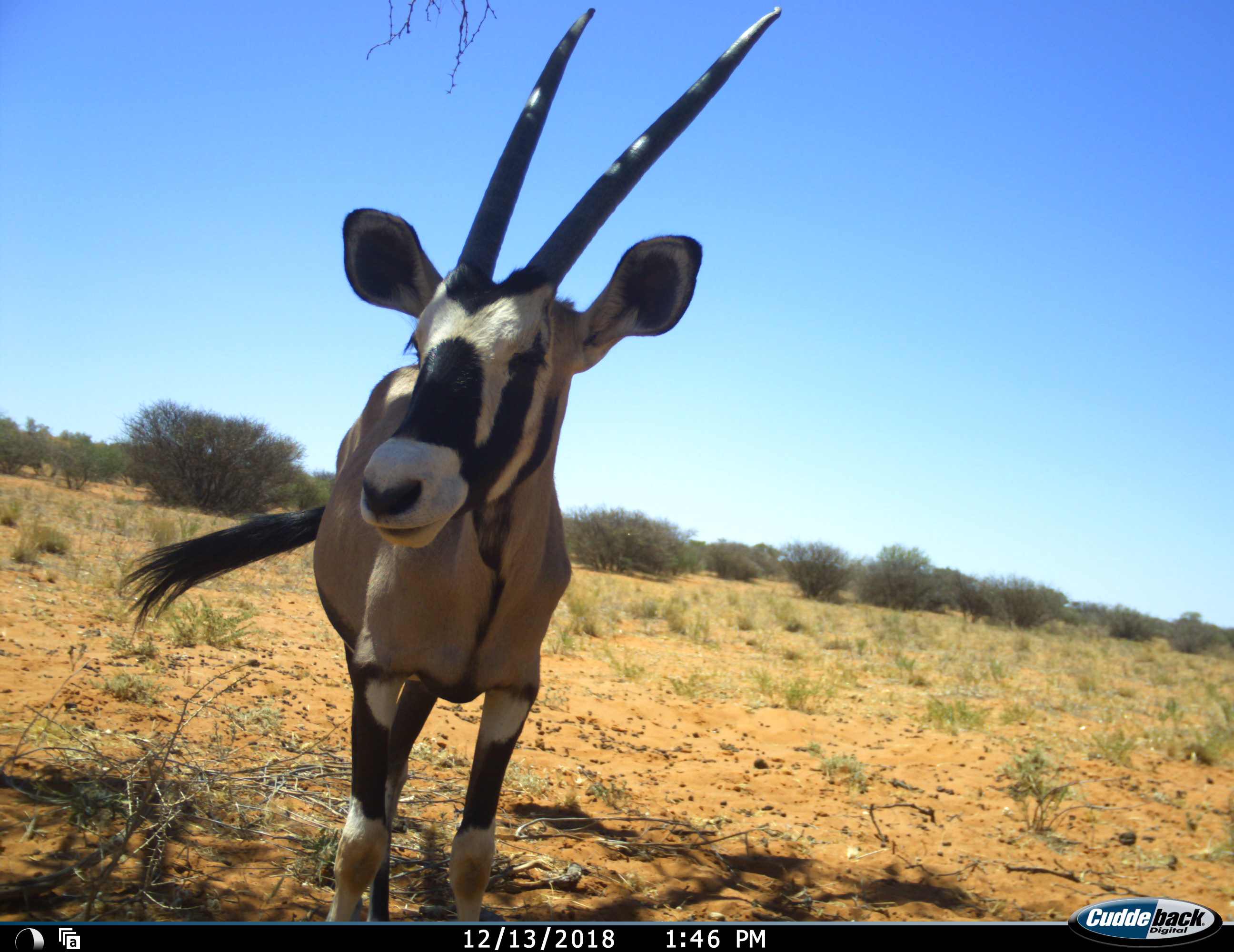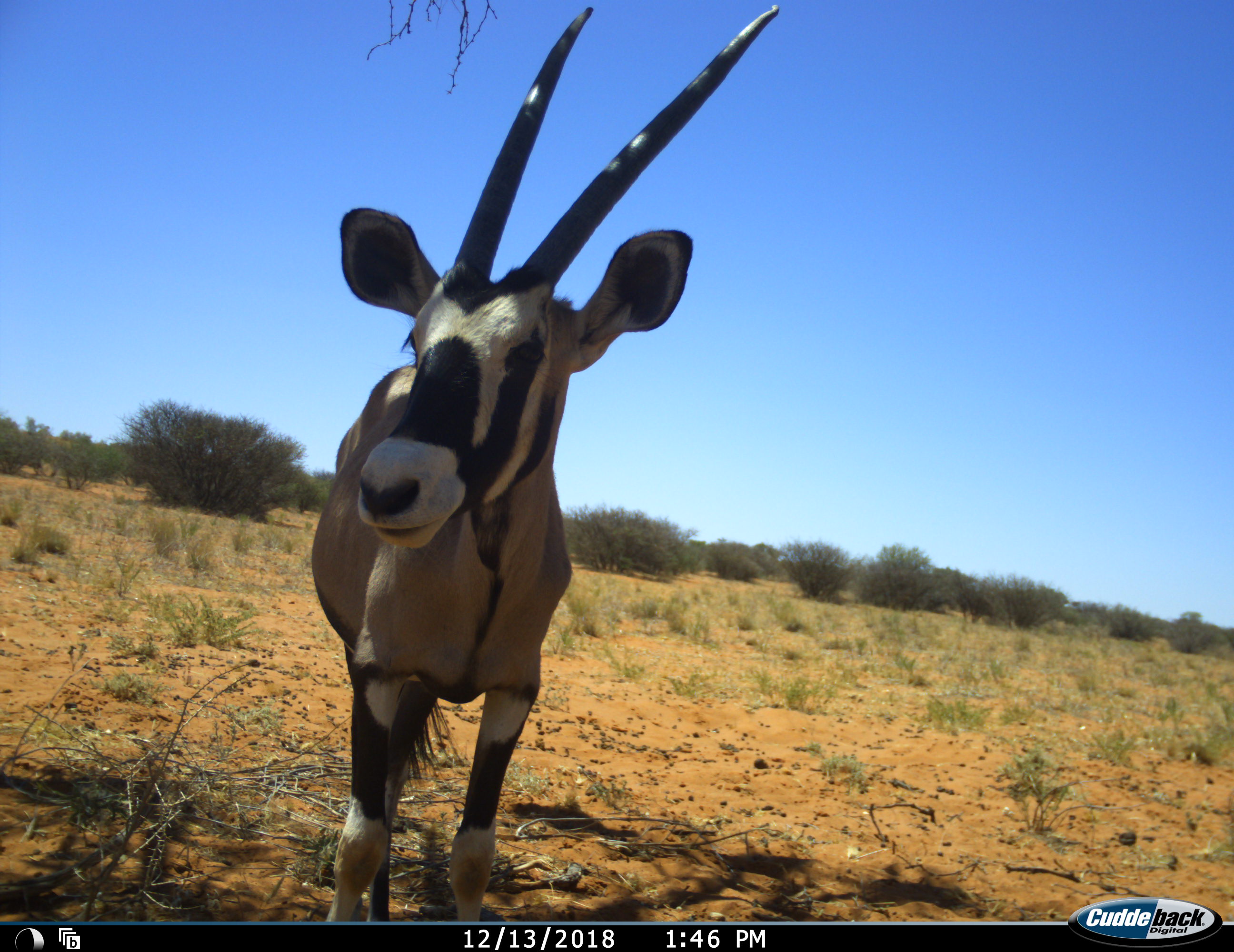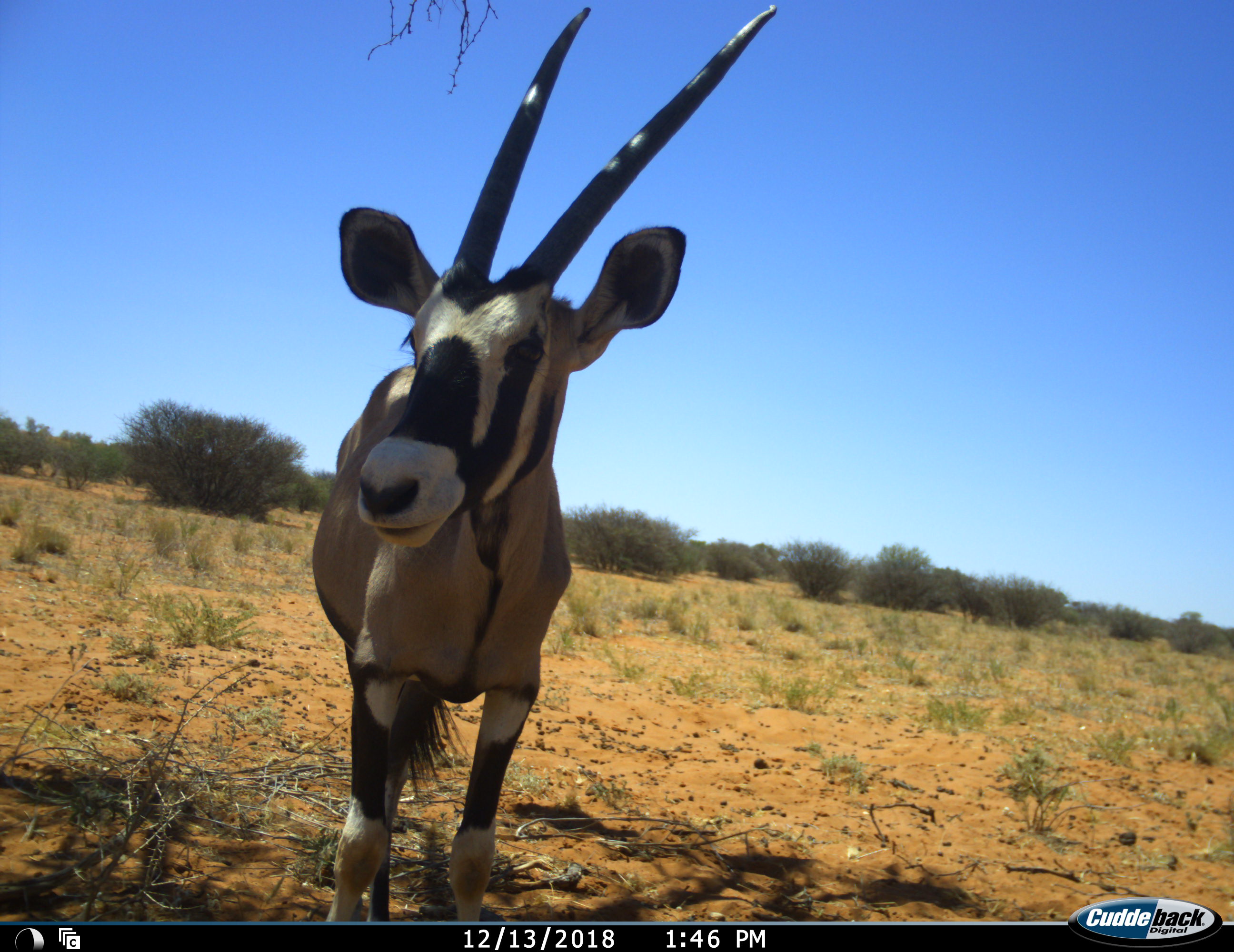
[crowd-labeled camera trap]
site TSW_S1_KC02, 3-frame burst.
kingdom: Animalia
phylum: Chordata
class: Mammalia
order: Artiodactyla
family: Bovidae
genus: Oryx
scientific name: Oryx gazella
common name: gemsbok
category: oryx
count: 1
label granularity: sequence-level